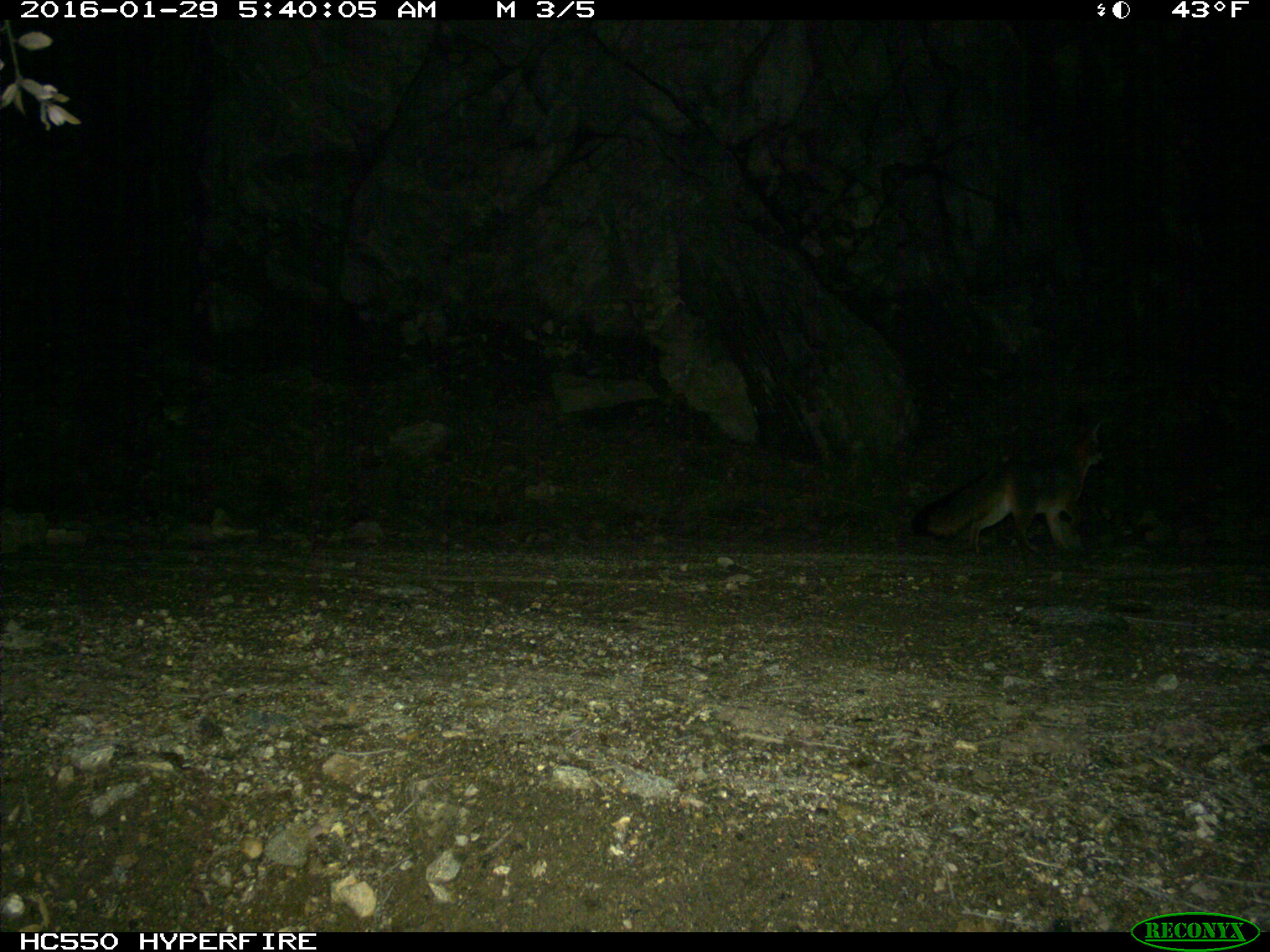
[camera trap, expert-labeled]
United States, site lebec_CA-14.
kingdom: Animalia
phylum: Chordata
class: Mammalia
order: Carnivora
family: Canidae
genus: Urocyon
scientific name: Urocyon cinereoargenteus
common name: gray fox